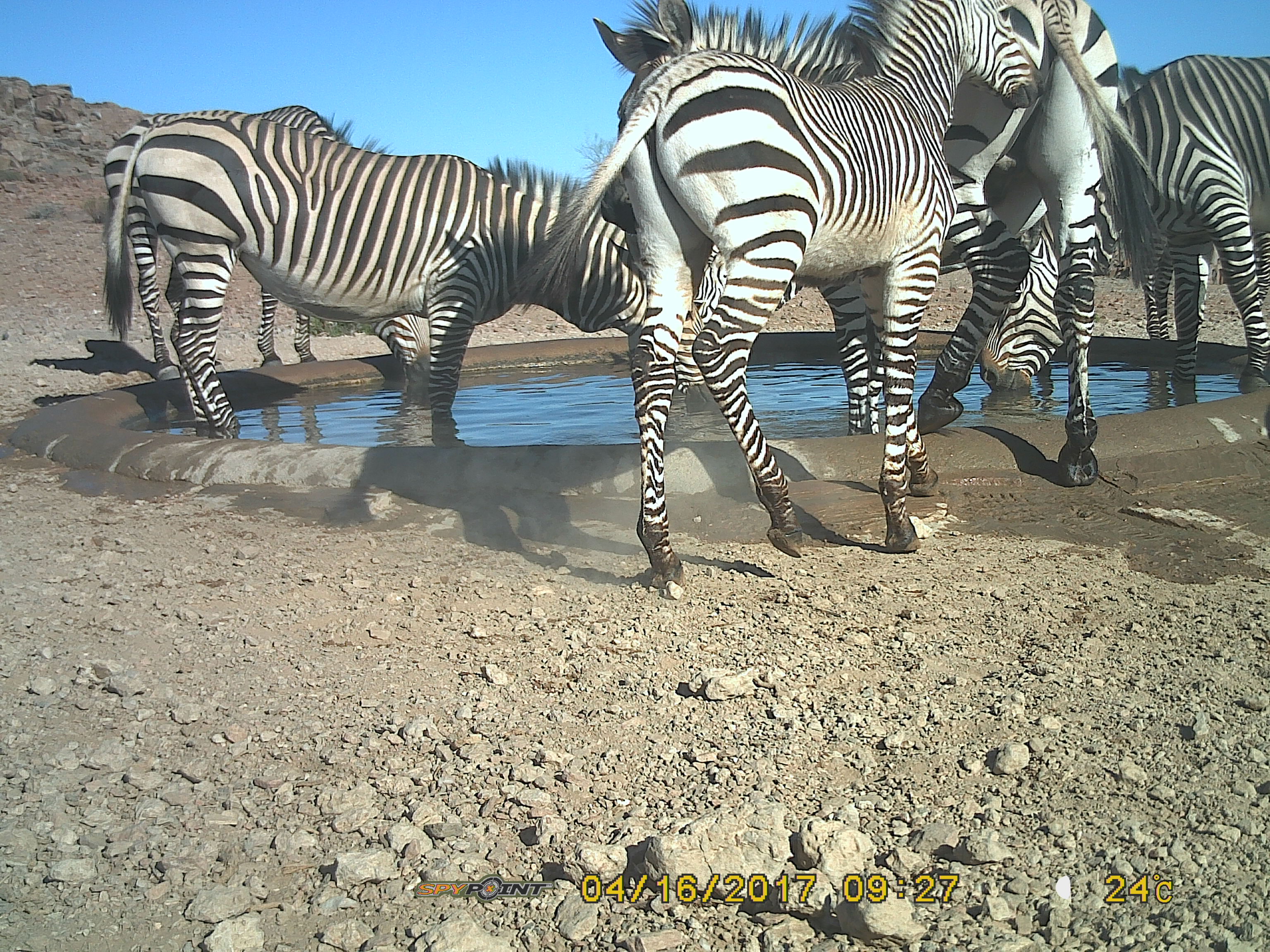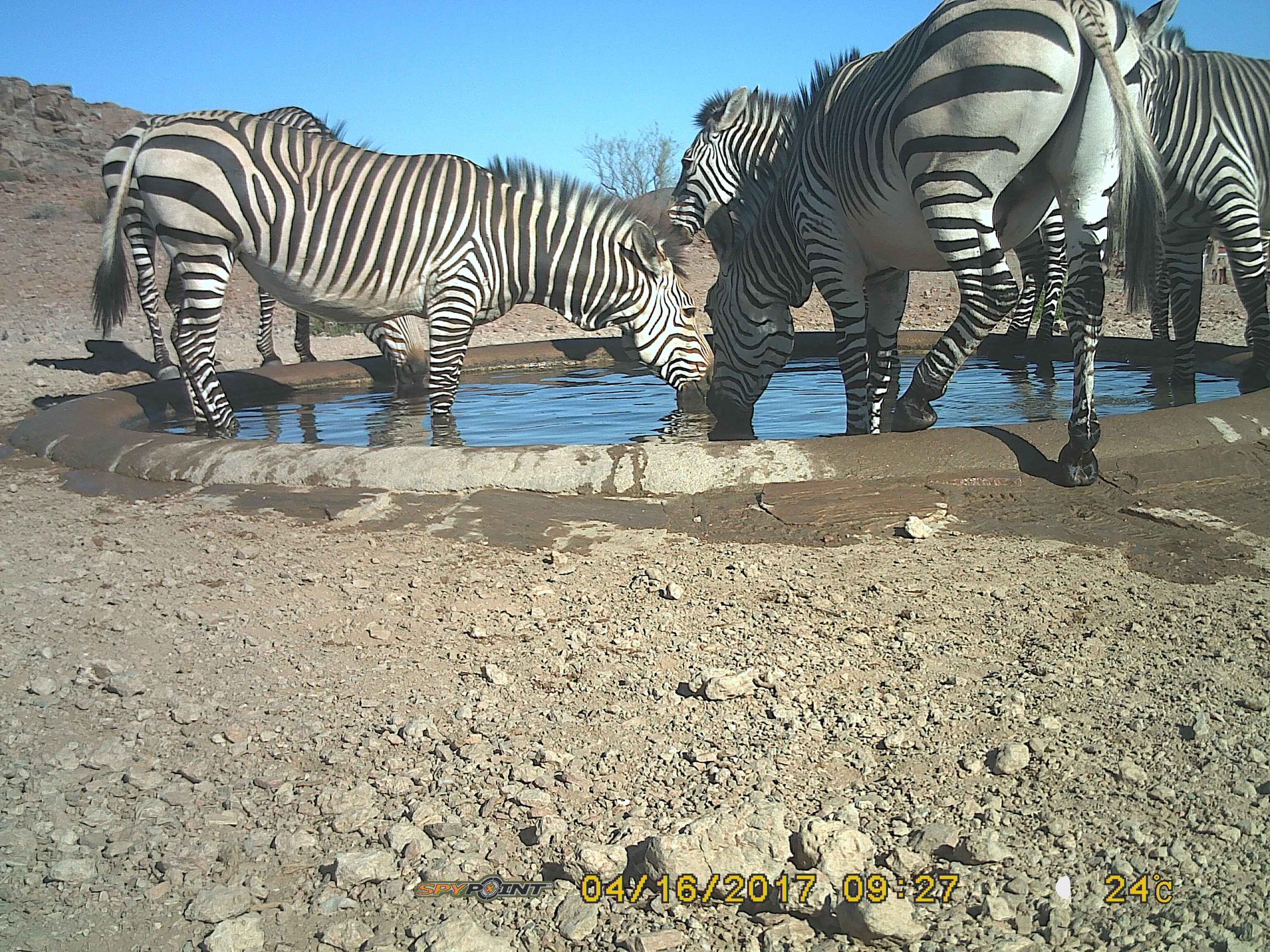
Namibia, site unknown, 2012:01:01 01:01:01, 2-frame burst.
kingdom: Animalia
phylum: Chordata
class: Mammalia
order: Perissodactyla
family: Equidae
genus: Equus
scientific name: Equus zebra hartmannae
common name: hartmann's mountain zebra